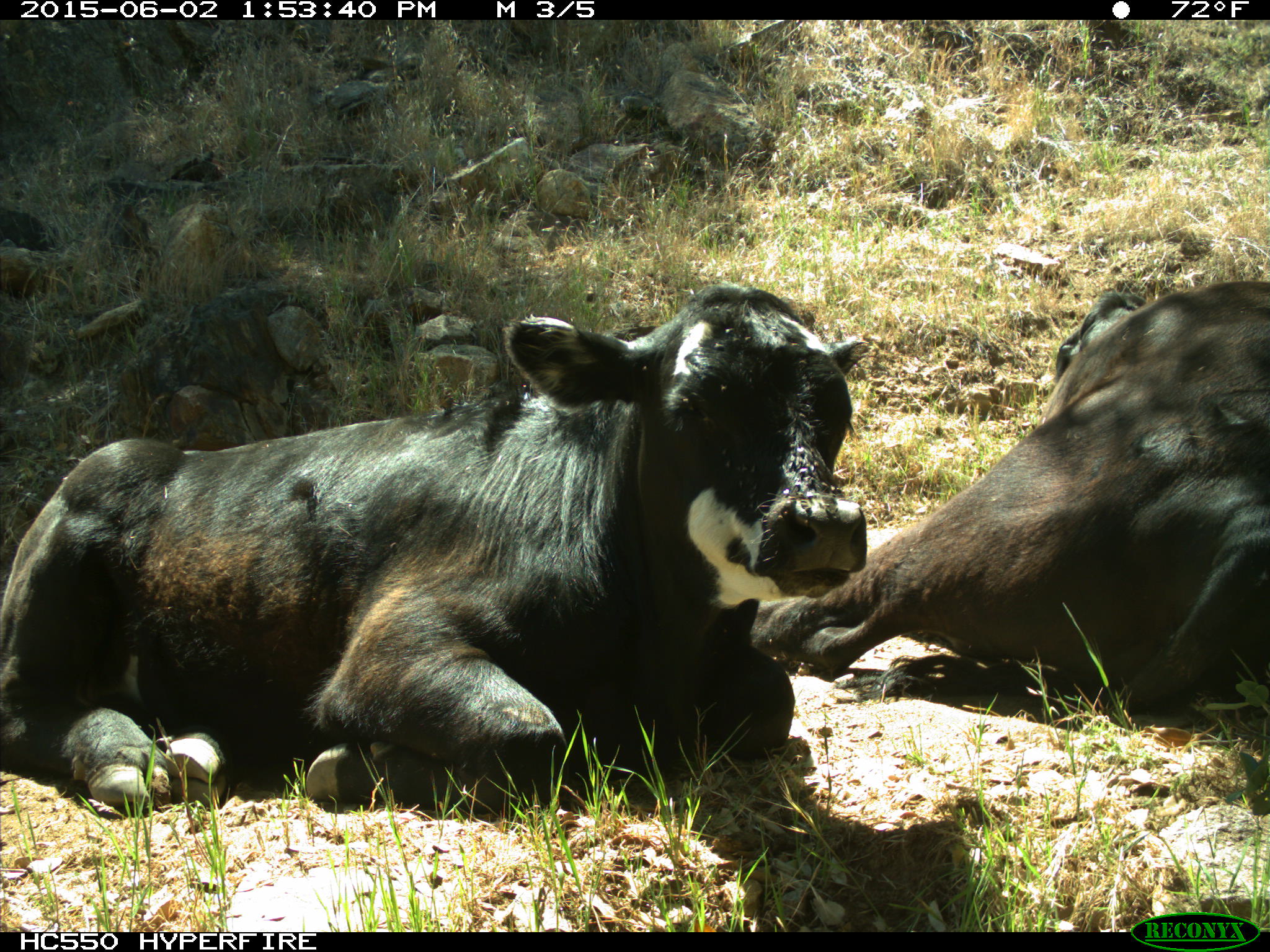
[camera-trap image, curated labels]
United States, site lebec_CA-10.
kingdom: Animalia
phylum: Chordata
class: Mammalia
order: Artiodactyla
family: Bovidae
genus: Bos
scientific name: Bos taurus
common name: domestic cow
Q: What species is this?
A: Bos taurus (domestic cow).